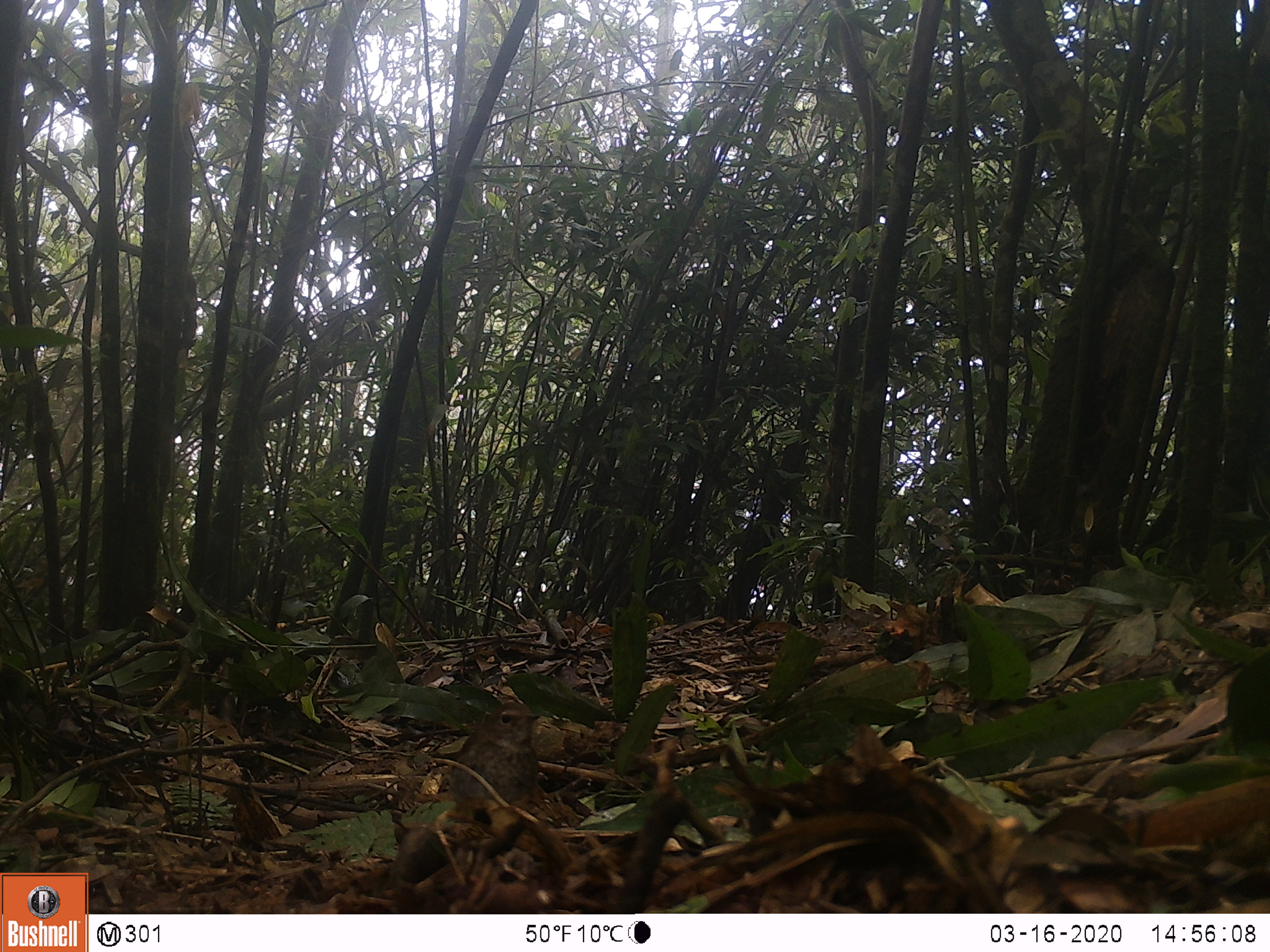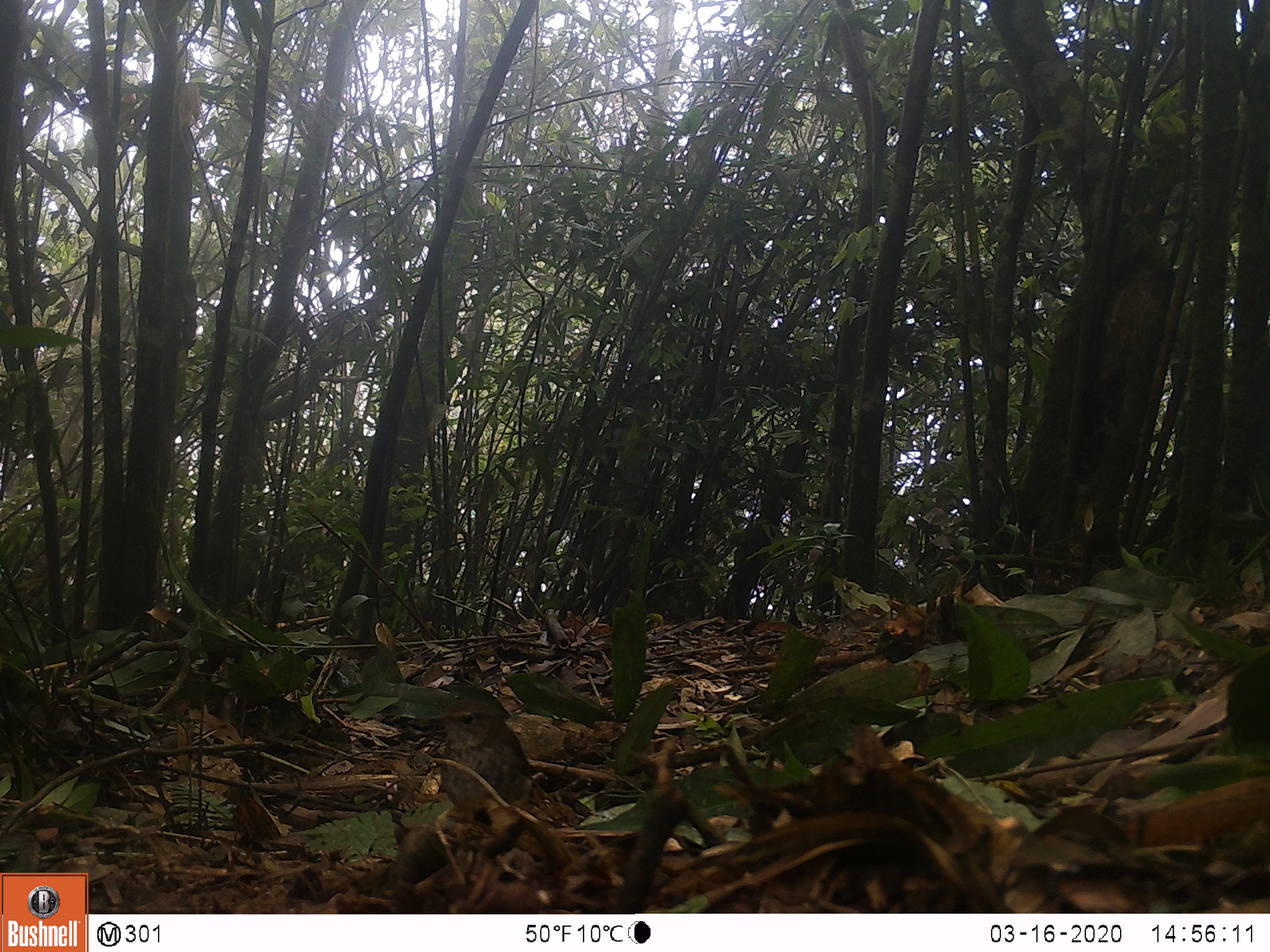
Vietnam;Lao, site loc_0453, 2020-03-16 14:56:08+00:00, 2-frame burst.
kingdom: Animalia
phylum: Chordata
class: Aves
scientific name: Aves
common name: bird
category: unidentified bird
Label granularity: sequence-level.